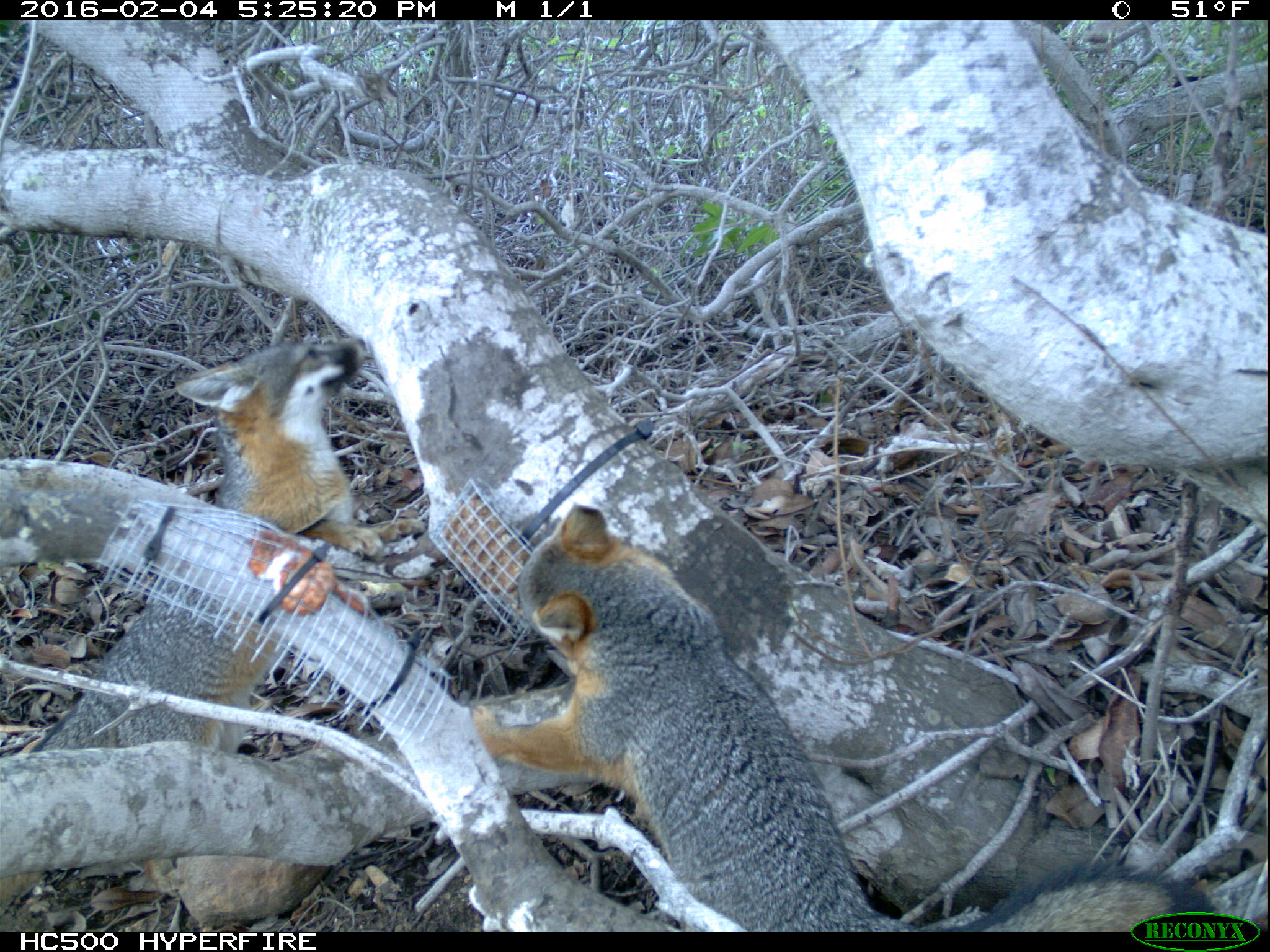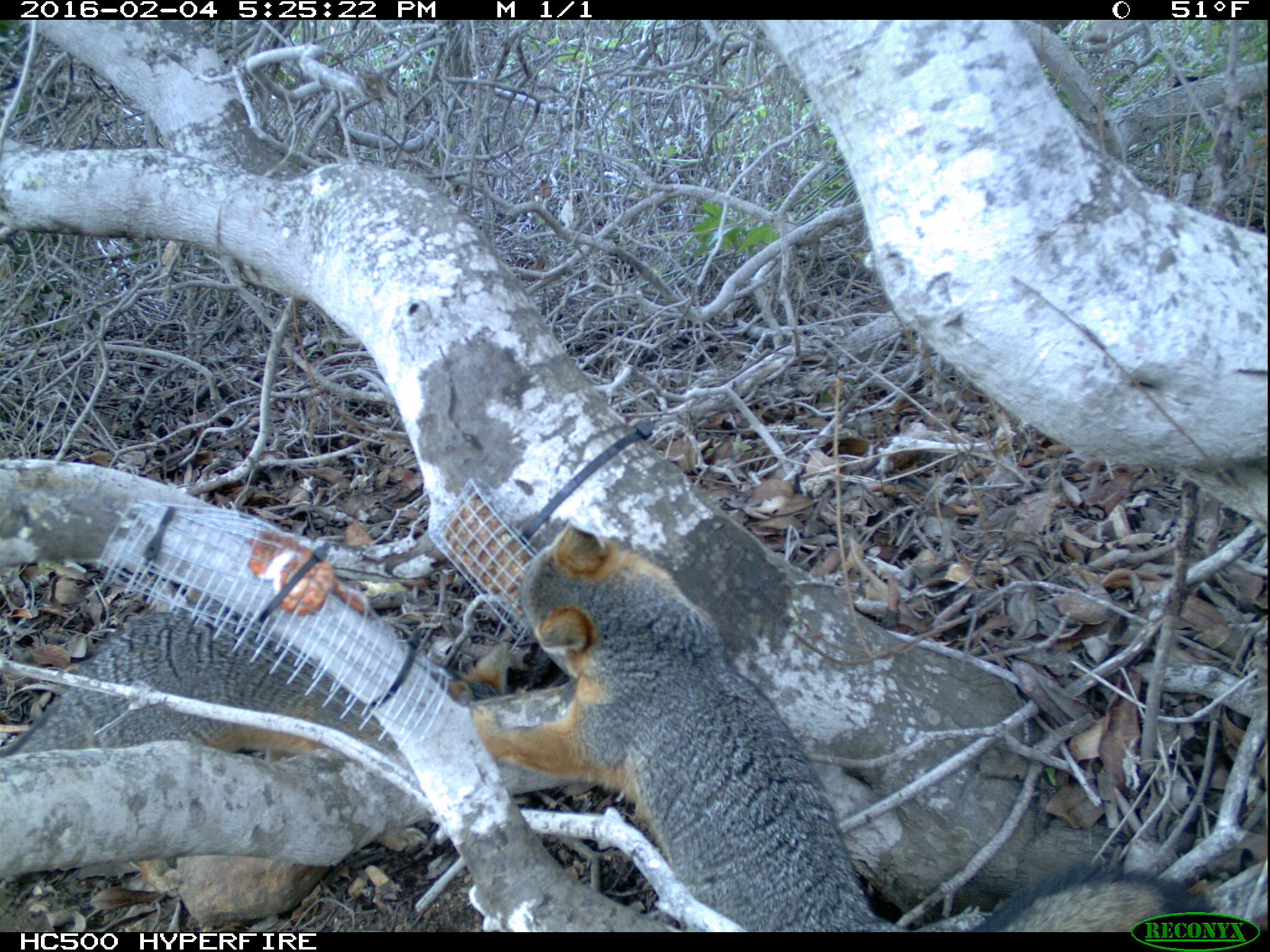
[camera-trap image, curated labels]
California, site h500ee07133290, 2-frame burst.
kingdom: Animalia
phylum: Chordata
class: Mammalia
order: Carnivora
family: Canidae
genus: Urocyon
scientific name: Urocyon littoralis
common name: island fox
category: fox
Fox (island fox) (Urocyon littoralis).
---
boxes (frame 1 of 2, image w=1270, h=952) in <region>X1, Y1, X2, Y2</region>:
fox: <region>464, 501, 1212, 932</region>; <region>0, 338, 426, 900</region>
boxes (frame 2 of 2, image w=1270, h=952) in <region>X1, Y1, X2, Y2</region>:
fox: <region>469, 518, 1217, 933</region>; <region>0, 606, 508, 856</region>